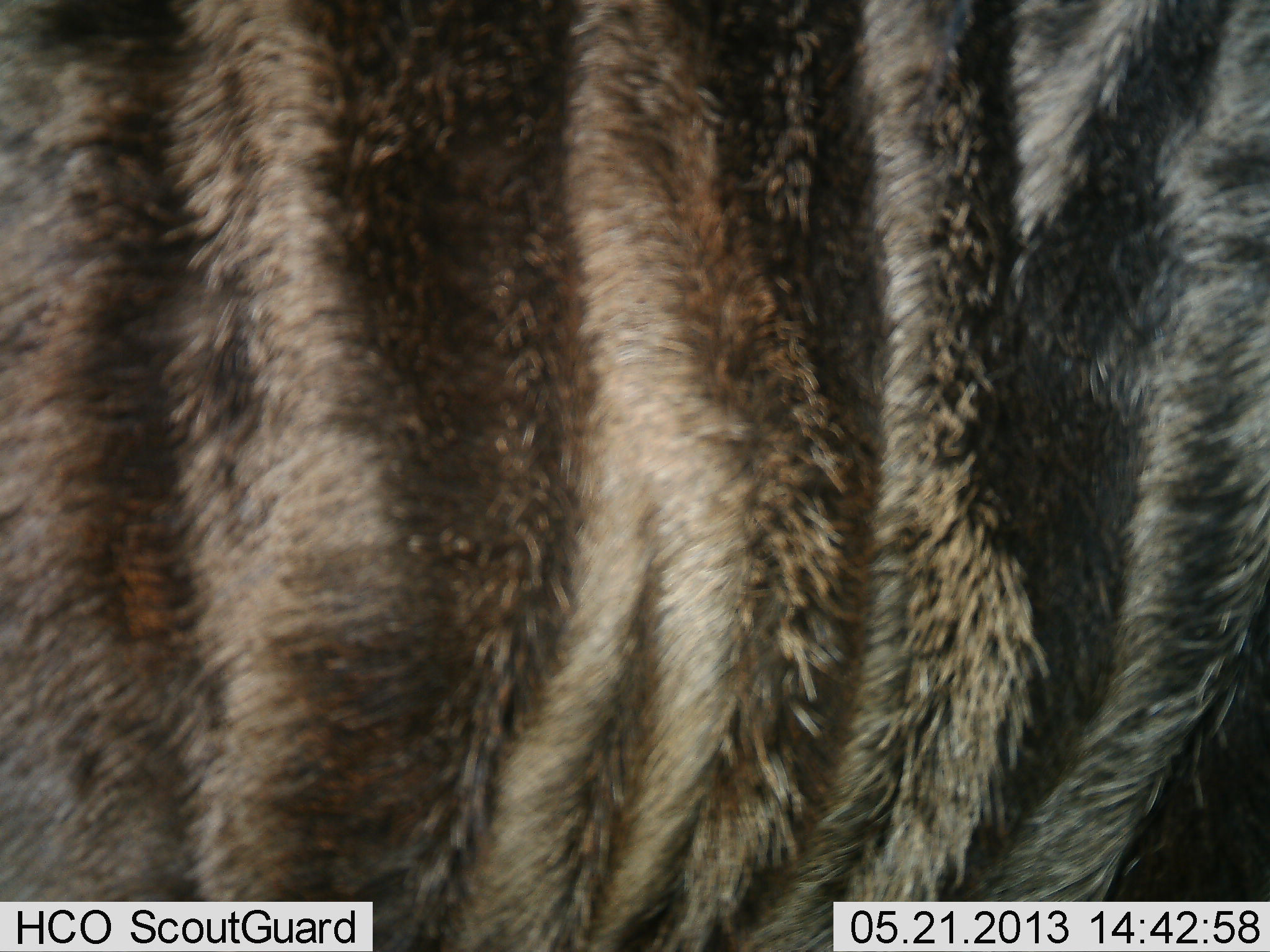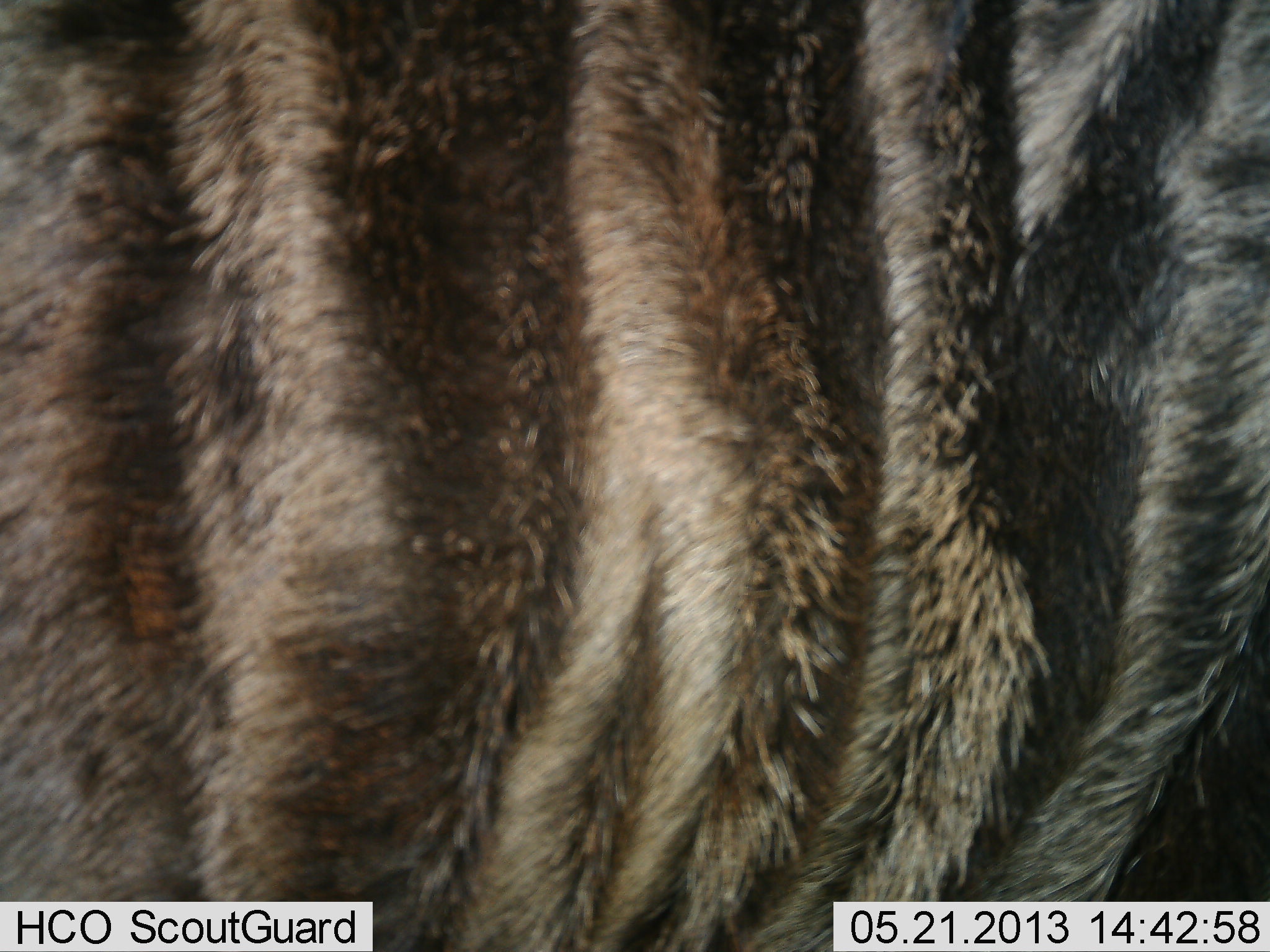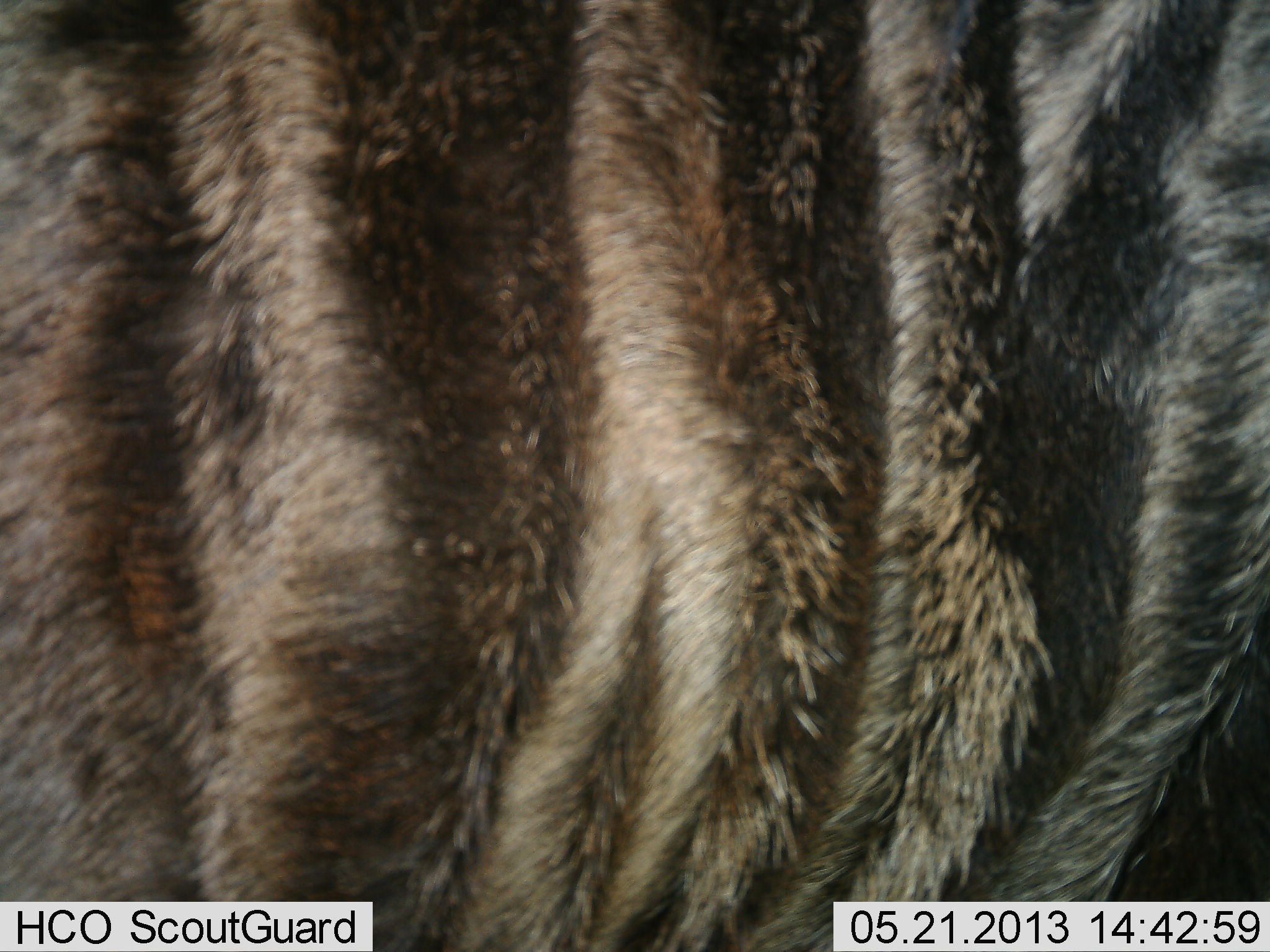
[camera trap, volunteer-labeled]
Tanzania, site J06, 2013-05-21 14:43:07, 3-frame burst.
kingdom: Animalia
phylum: Chordata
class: Mammalia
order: Artiodactyla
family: Bovidae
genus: Connochaetes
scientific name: Connochaetes taurinus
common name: blue wildebeest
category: wildebeest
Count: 1.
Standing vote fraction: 90%.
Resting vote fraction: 10%.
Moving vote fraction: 0%.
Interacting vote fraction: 0%.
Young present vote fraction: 0%.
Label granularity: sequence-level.